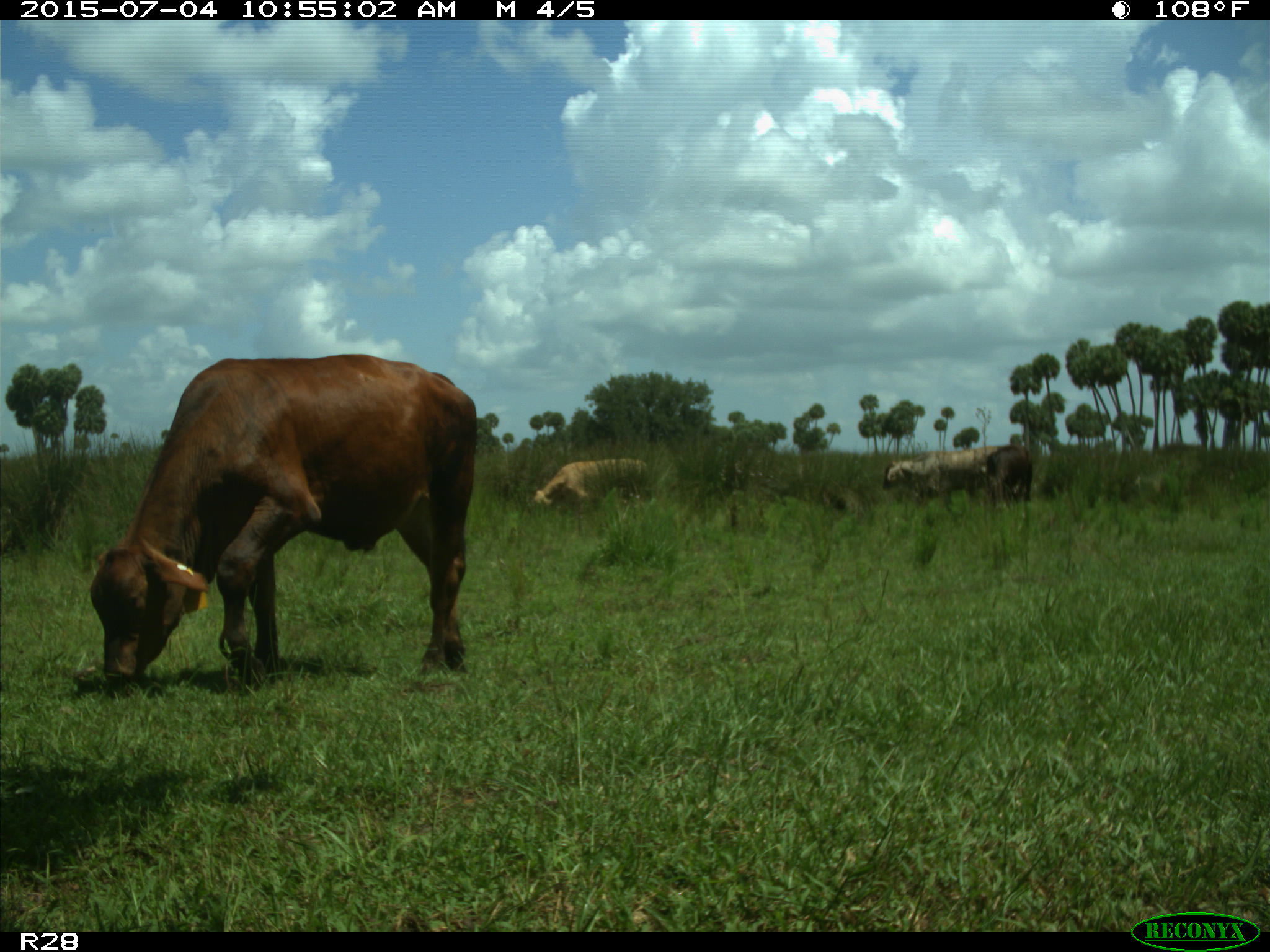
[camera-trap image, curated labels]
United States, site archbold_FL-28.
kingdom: Animalia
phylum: Chordata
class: Mammalia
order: Artiodactyla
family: Bovidae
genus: Bos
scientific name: Bos taurus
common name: domestic cow